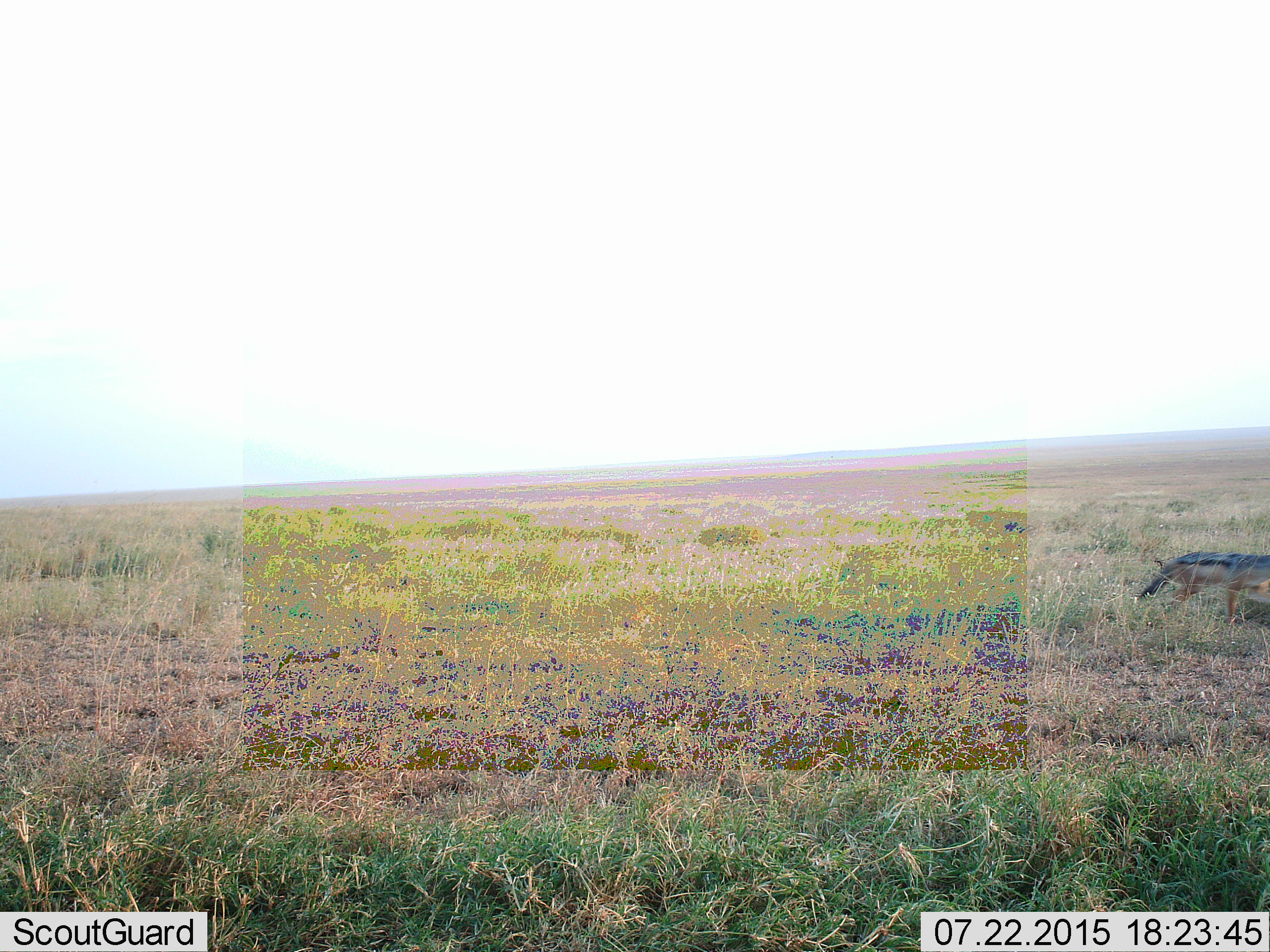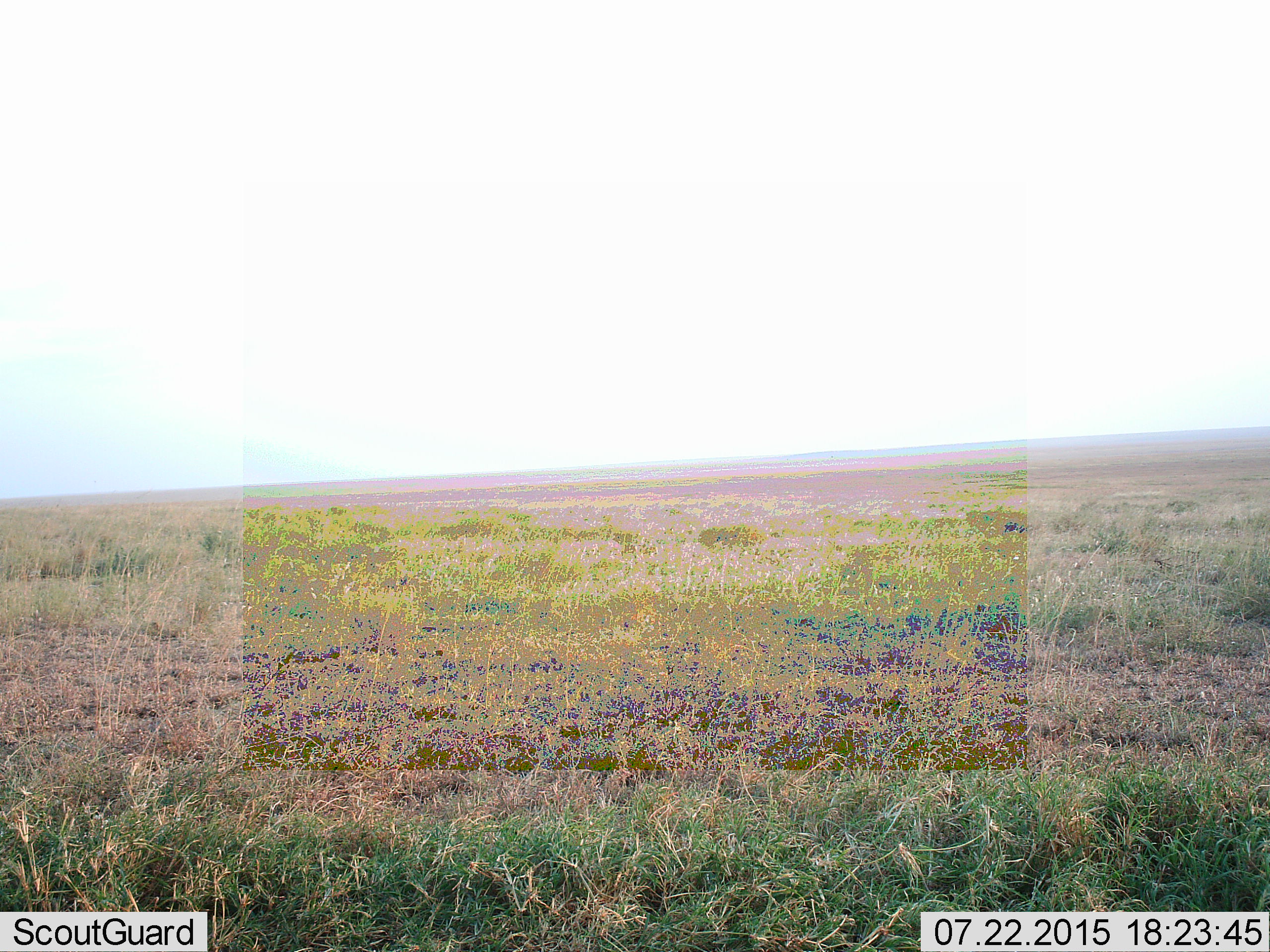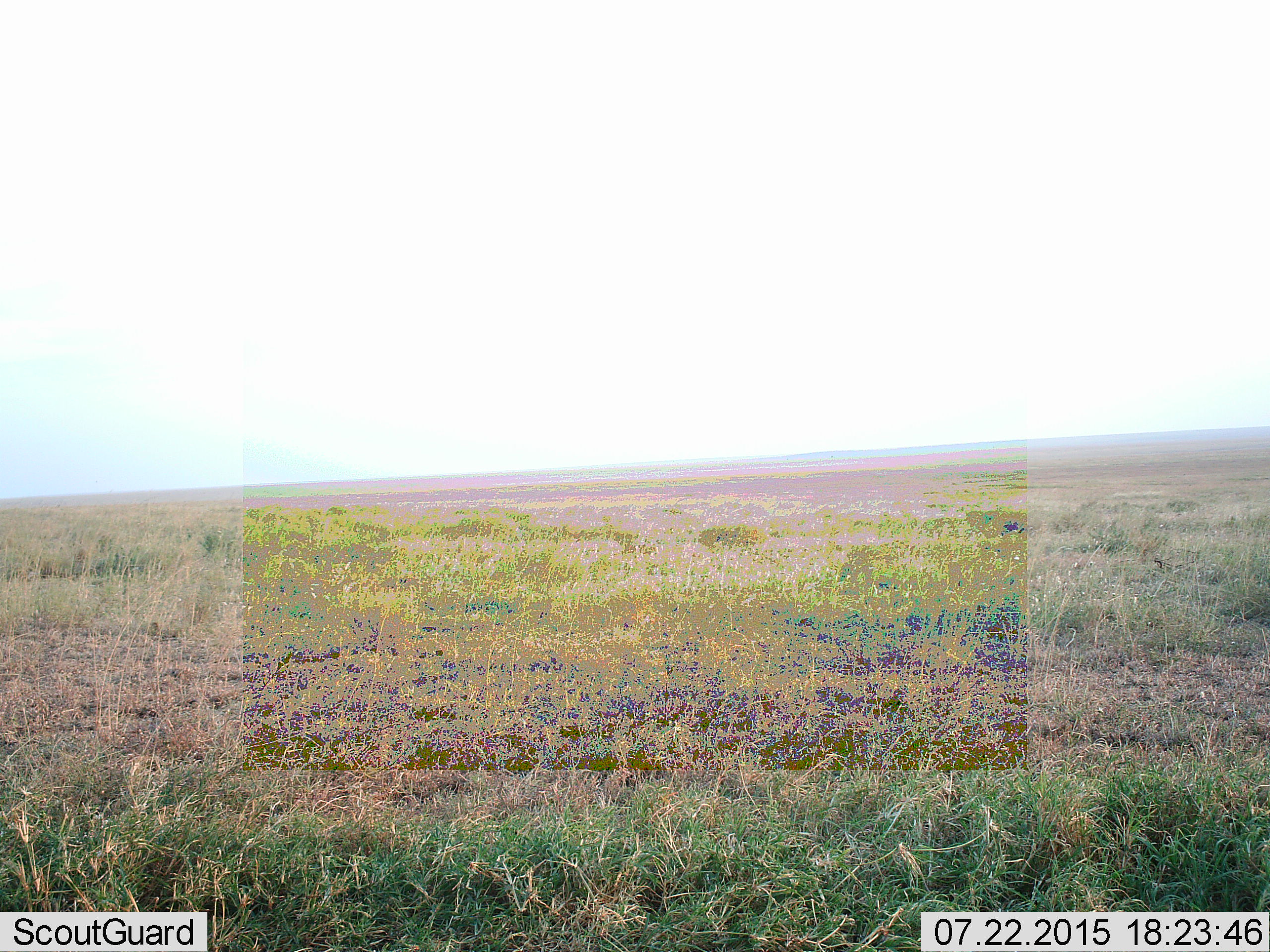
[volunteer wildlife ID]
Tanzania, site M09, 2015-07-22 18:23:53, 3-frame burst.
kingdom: Animalia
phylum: Chordata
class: Mammalia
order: Carnivora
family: Canidae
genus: Lupulella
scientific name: Lupulella mesomelas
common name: black-backed jackal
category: jackal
Jackal (black-backed jackal) (Lupulella mesomelas), count 1. Behavior (volunteer vote fractions): standing 0%, resting 0%, moving 100%, interacting 0%. Young present (vote fraction): 0%. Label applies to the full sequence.